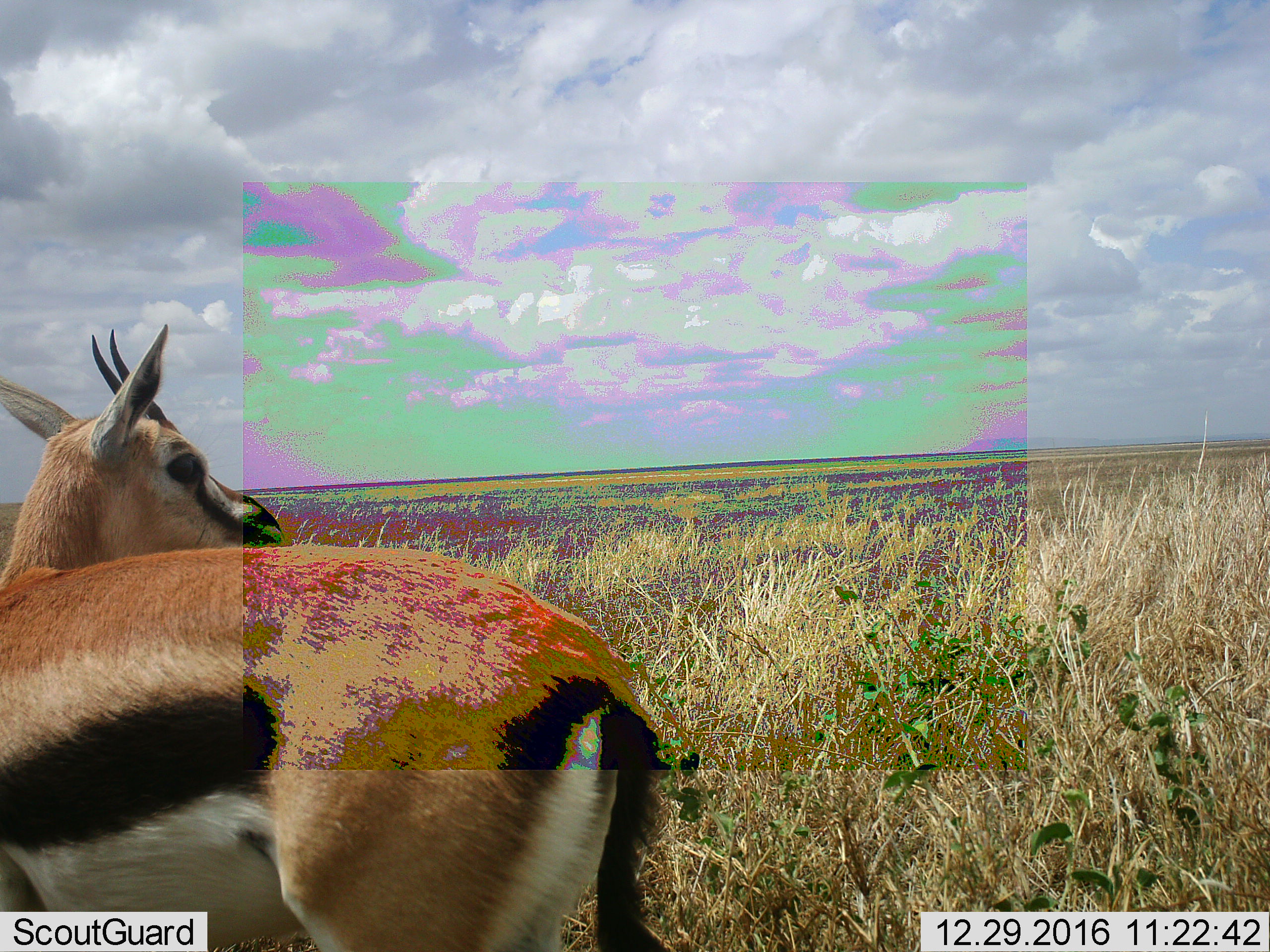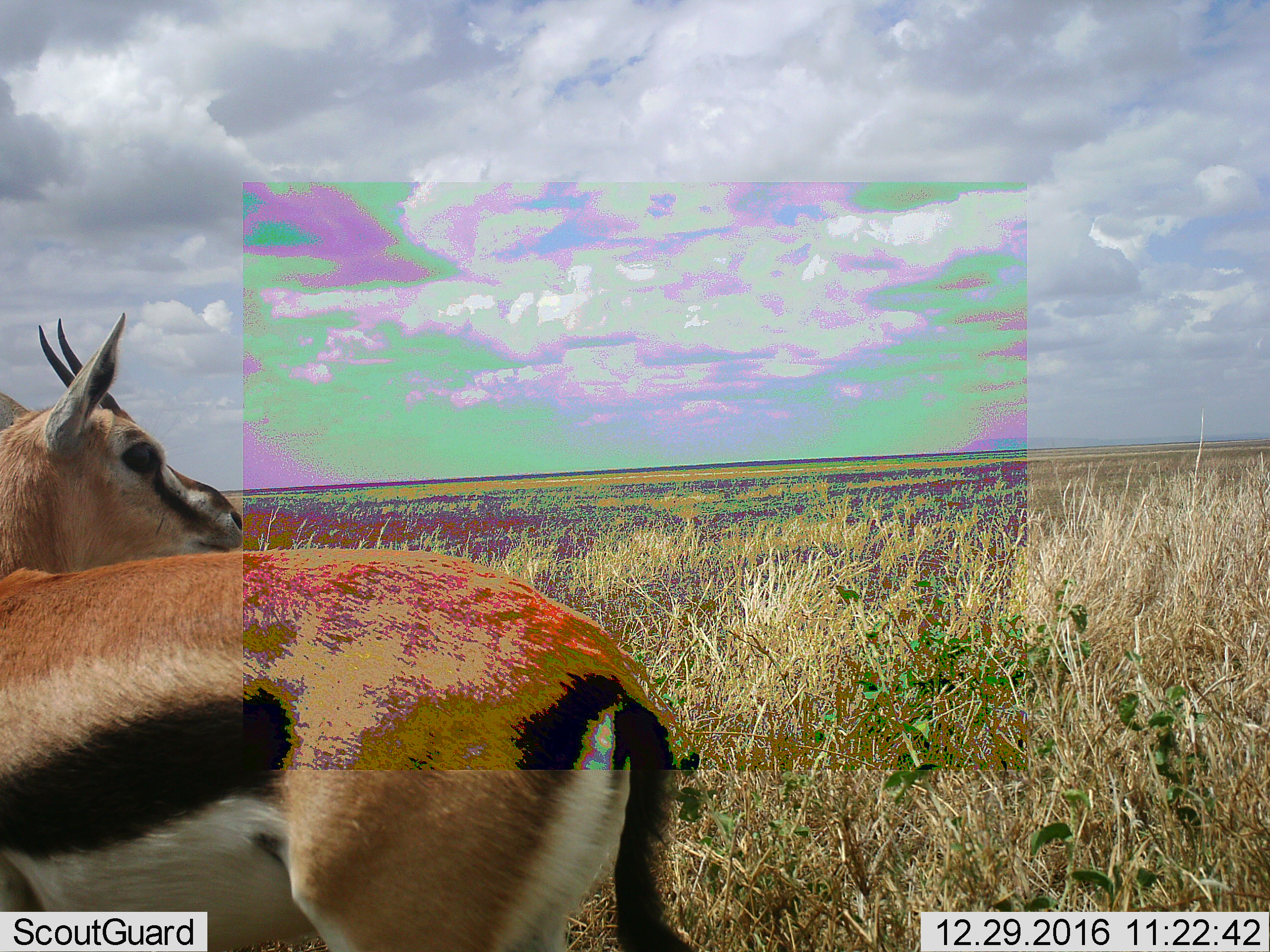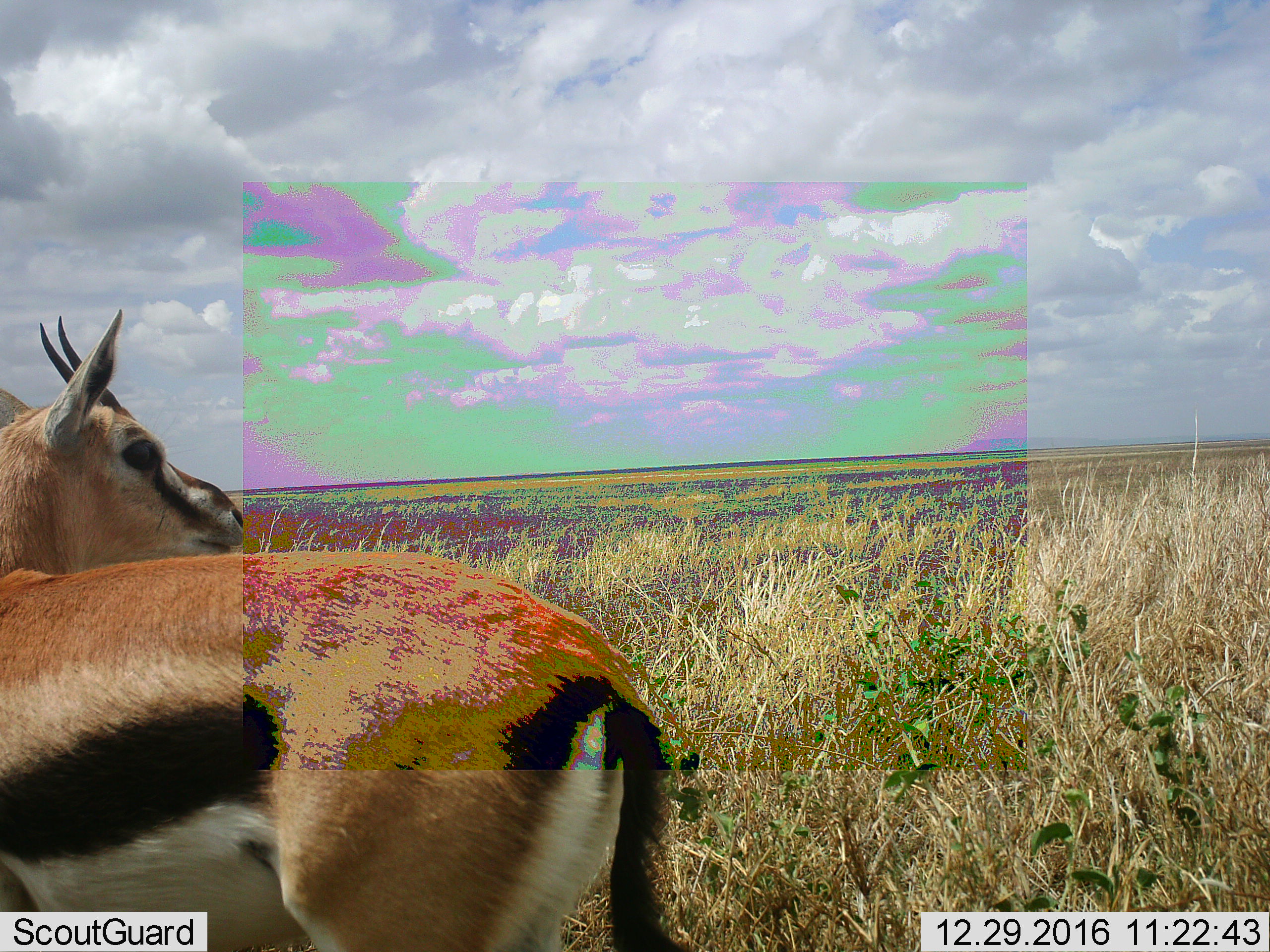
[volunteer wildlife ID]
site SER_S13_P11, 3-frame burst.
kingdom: Animalia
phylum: Chordata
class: Mammalia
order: Artiodactyla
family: Bovidae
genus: Eudorcas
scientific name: Eudorcas thomsonii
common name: thomson's gazelle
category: gazellethomsons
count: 1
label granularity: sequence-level